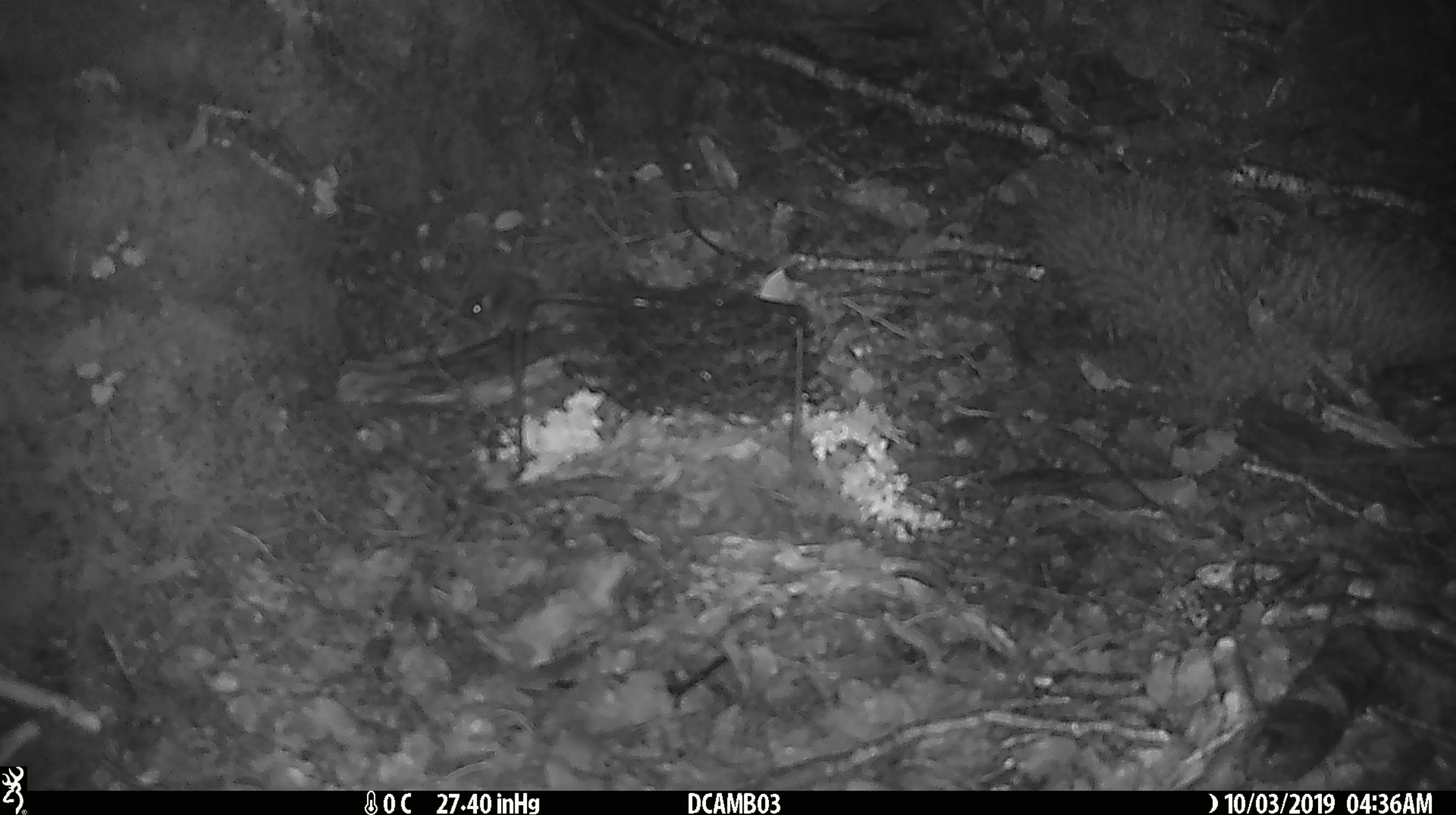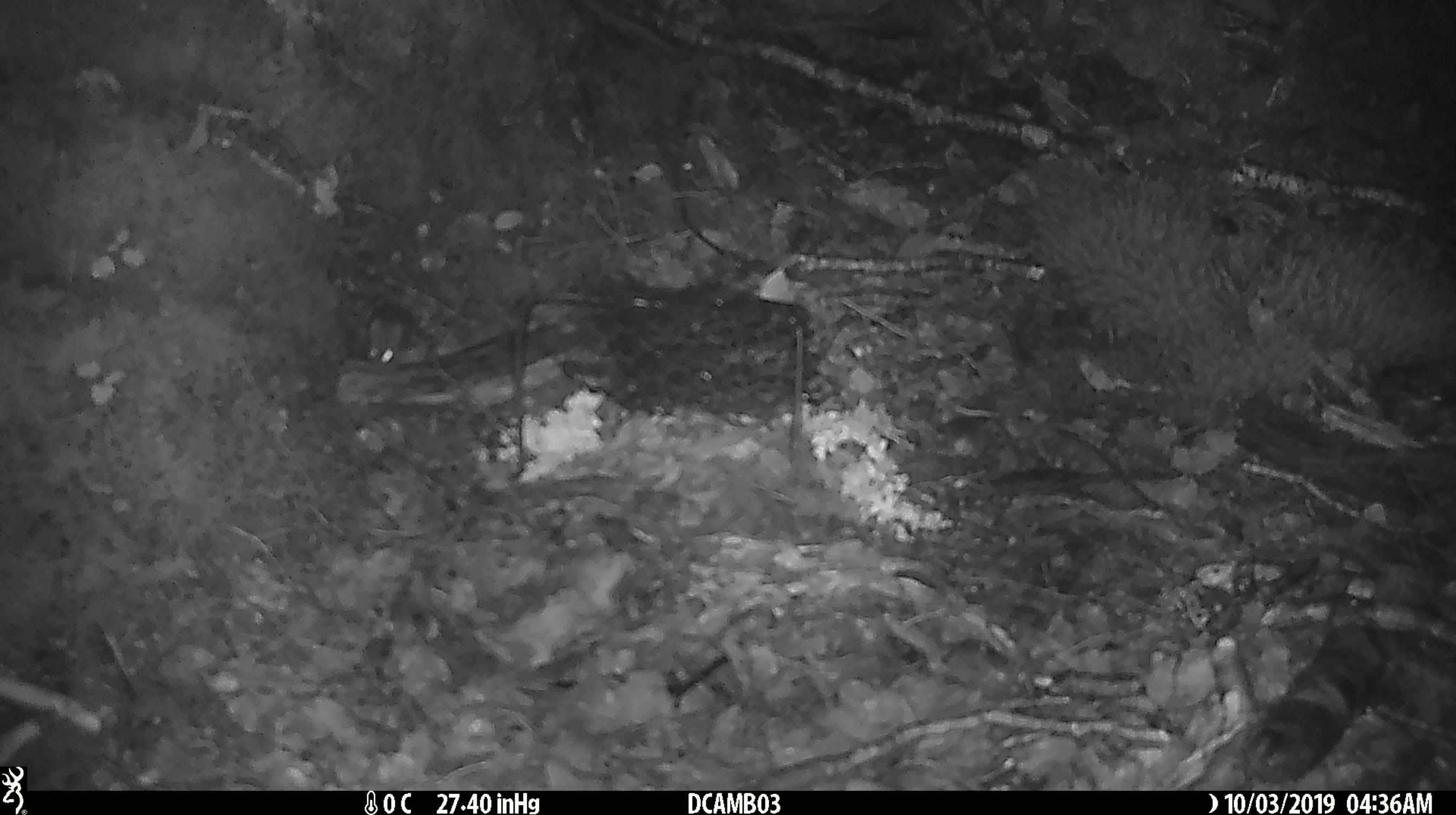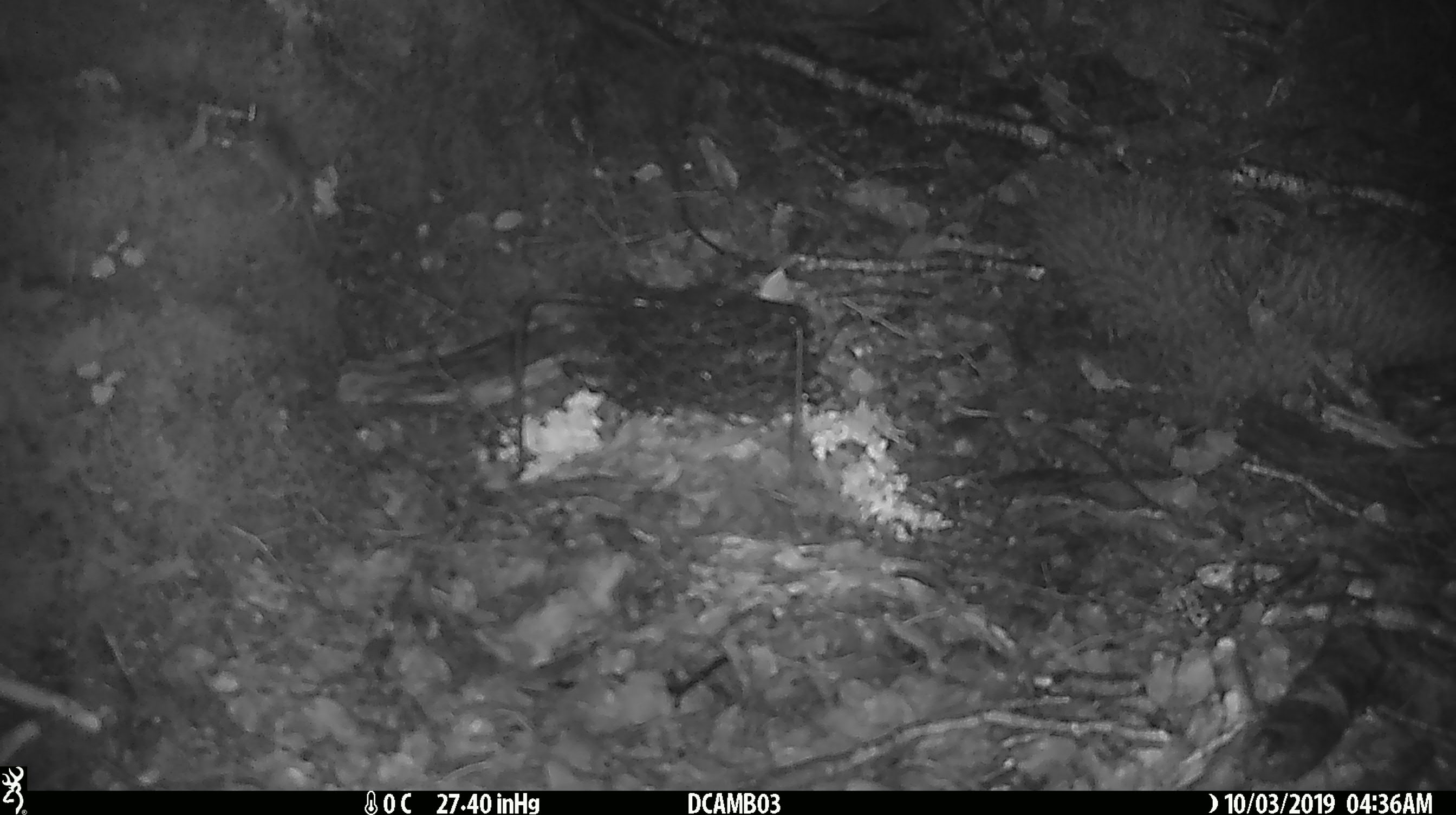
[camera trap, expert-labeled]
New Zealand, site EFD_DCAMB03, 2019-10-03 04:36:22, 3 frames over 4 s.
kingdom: Animalia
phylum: Chordata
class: Mammalia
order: Rodentia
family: Muridae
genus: Mus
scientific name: Mus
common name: mouse